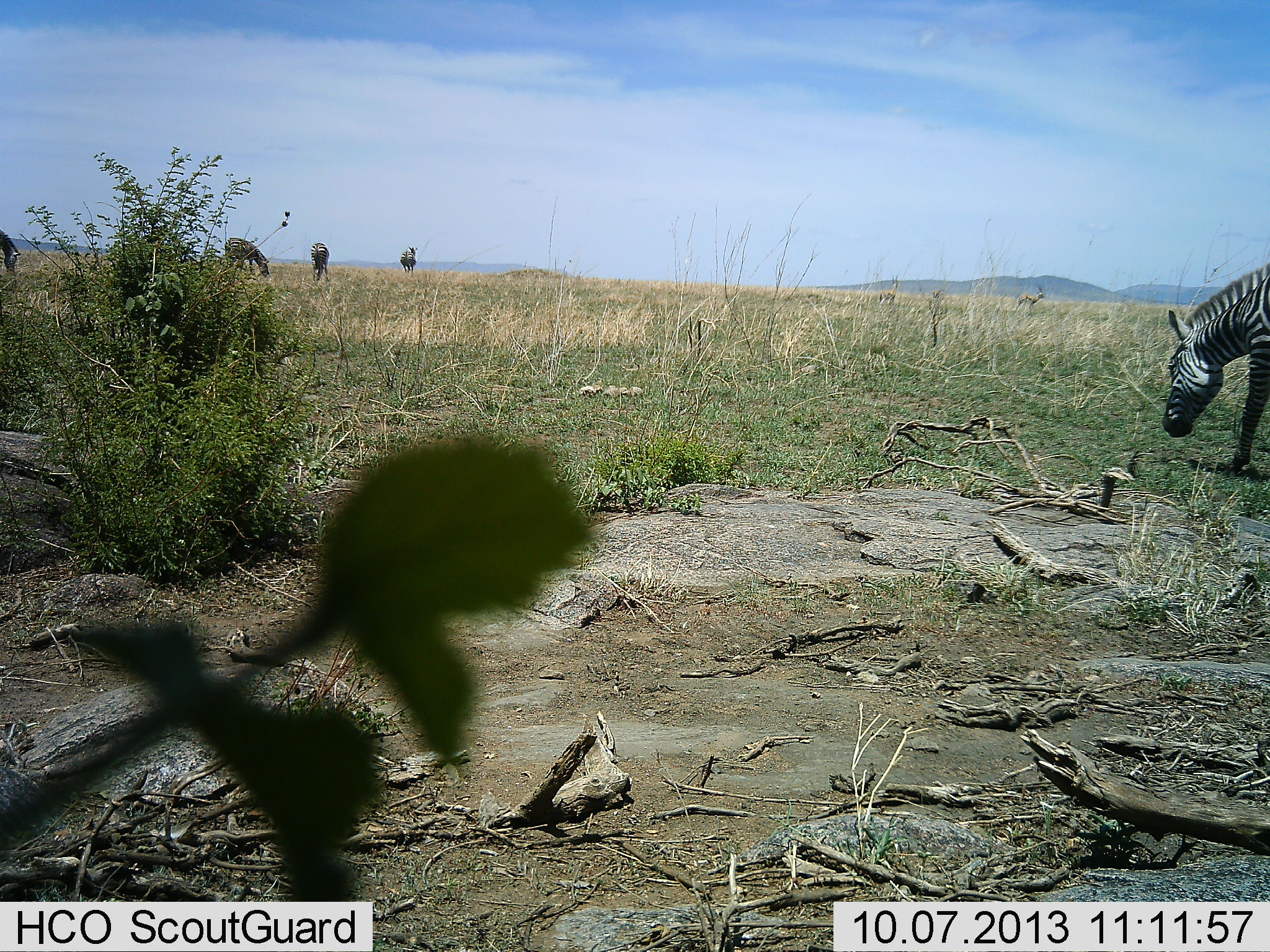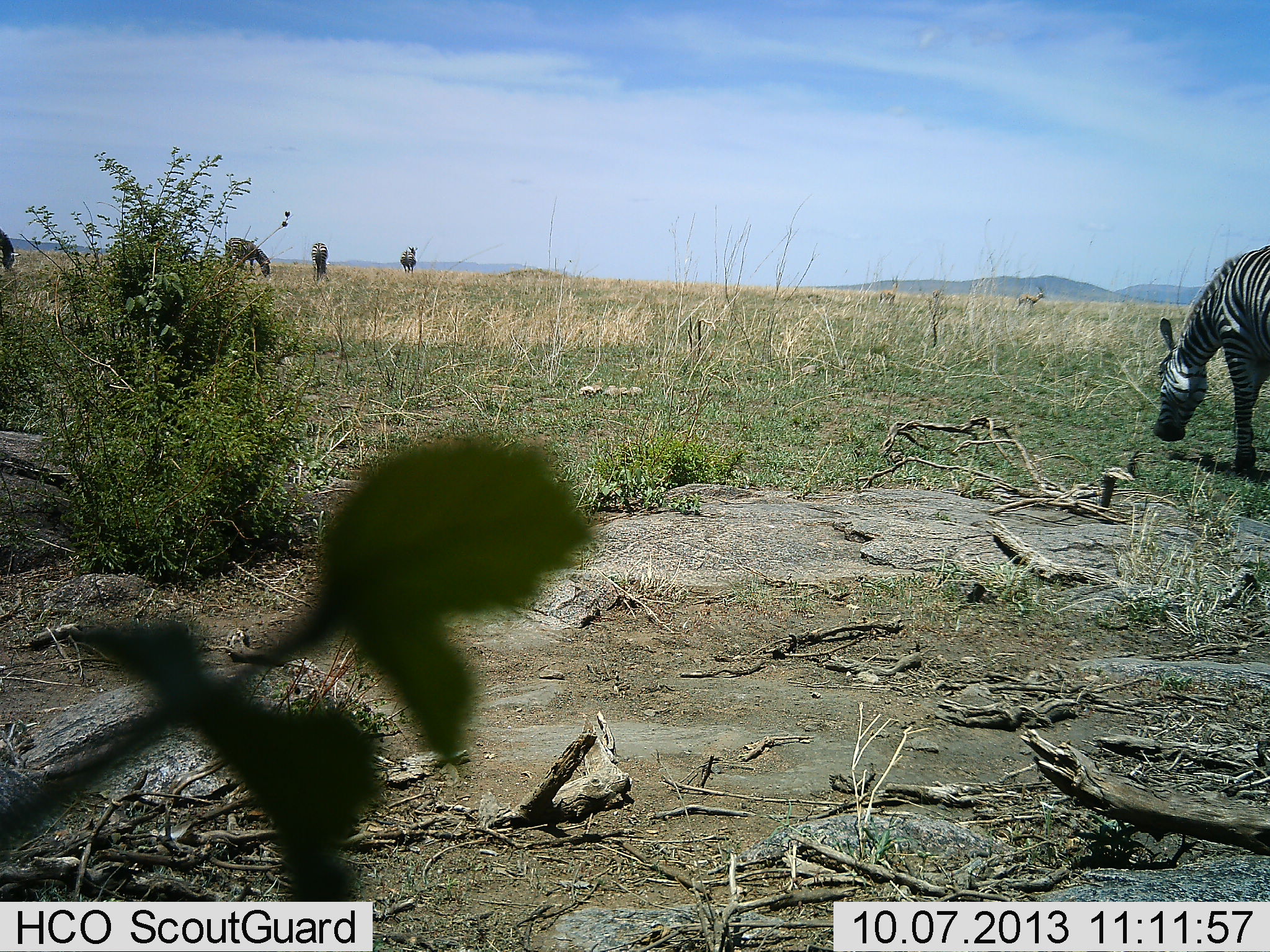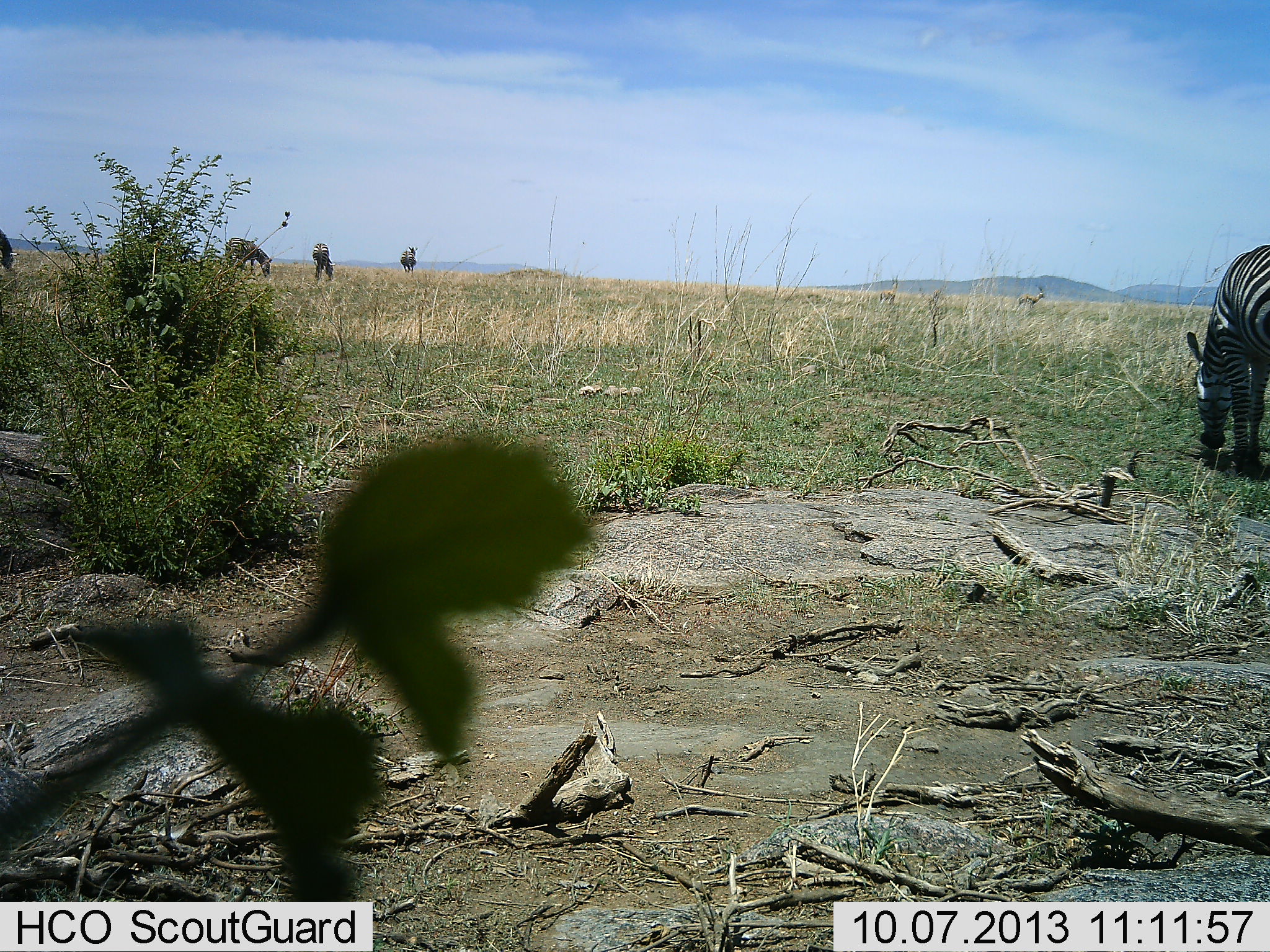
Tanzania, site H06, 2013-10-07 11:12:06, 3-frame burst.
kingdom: Animalia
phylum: Chordata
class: Mammalia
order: Perissodactyla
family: Equidae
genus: Equus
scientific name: Equus quagga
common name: plains zebra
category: zebra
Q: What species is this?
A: Zebra (plains zebra) (Equus quagga).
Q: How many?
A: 4.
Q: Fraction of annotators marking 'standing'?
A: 49%.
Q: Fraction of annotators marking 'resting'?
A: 0%.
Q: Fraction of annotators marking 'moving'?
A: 6%.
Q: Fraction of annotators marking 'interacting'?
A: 0%.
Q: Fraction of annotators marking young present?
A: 0%.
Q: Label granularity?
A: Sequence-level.